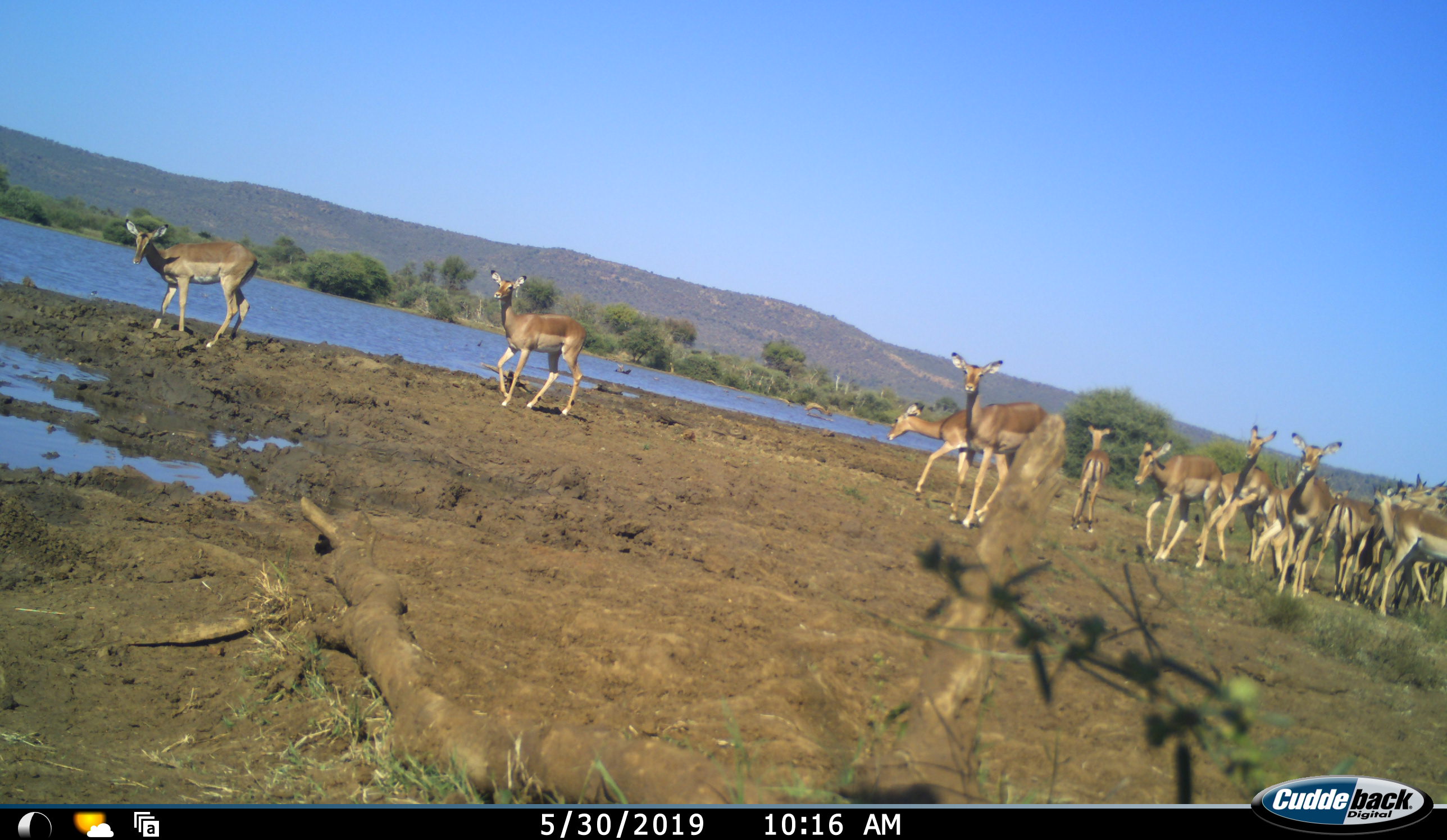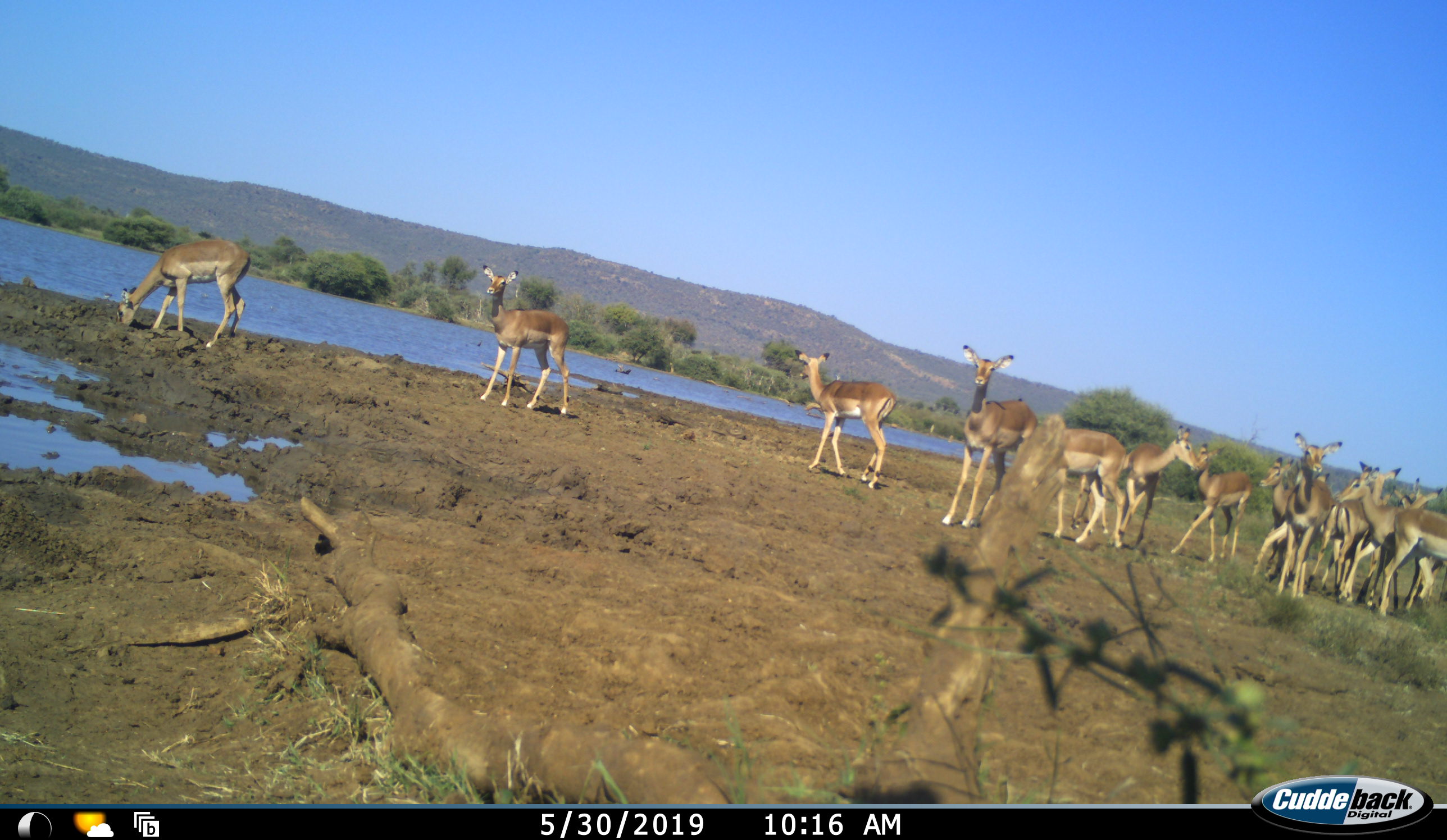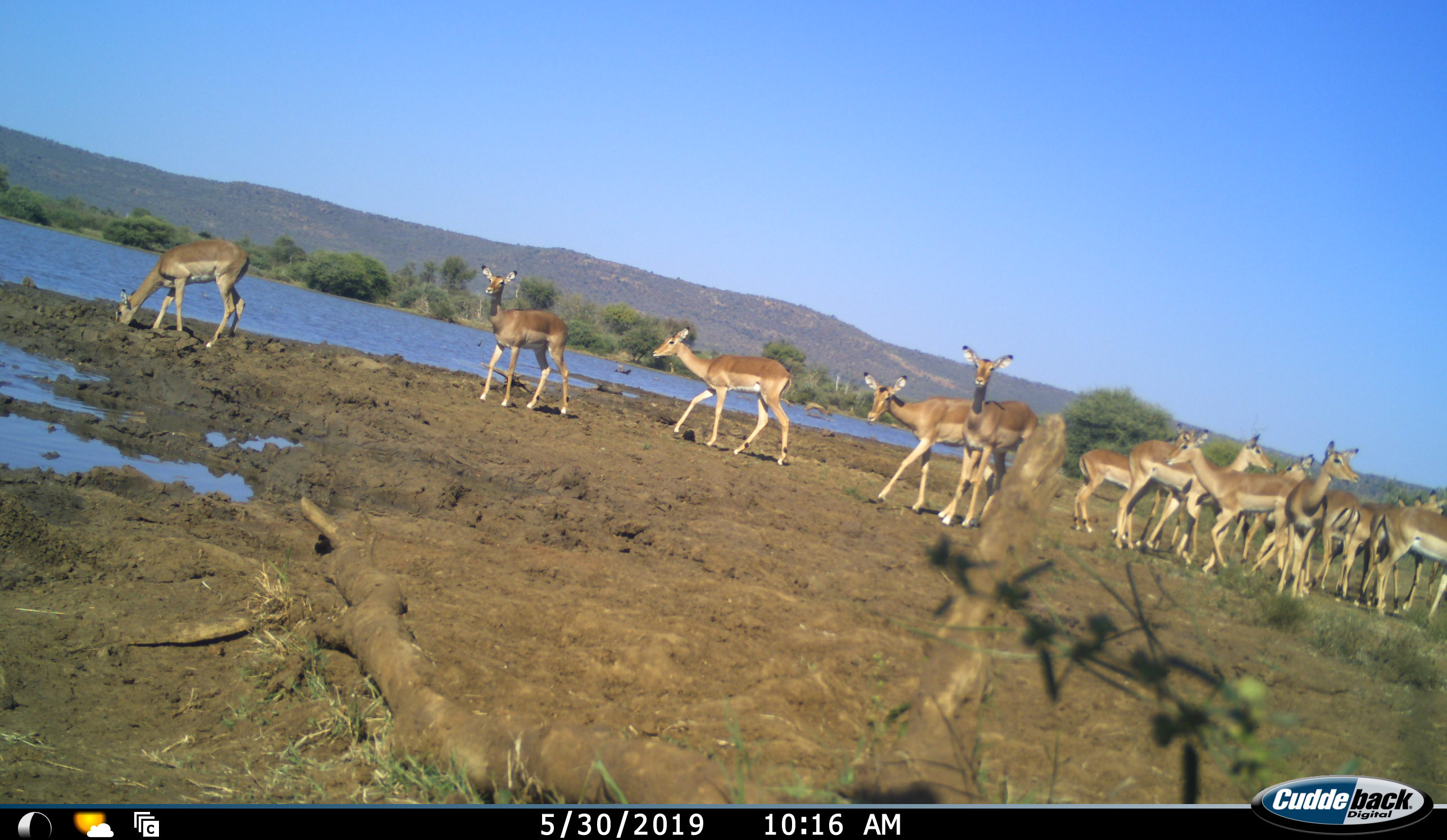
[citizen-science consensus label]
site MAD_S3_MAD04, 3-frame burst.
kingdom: Animalia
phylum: Chordata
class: Mammalia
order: Artiodactyla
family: Bovidae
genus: Aepyceros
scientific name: Aepyceros melampus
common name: impala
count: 11-50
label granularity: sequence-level